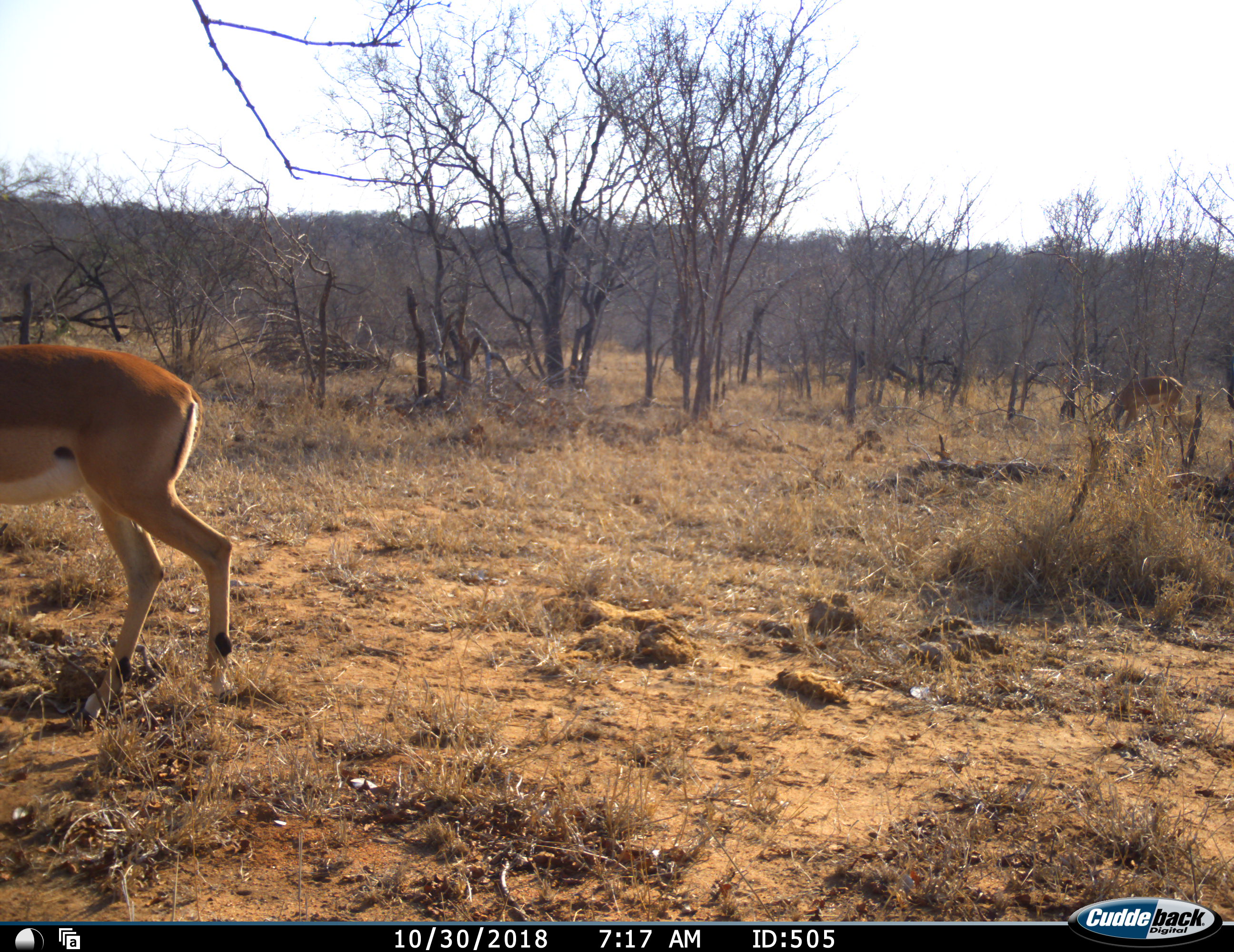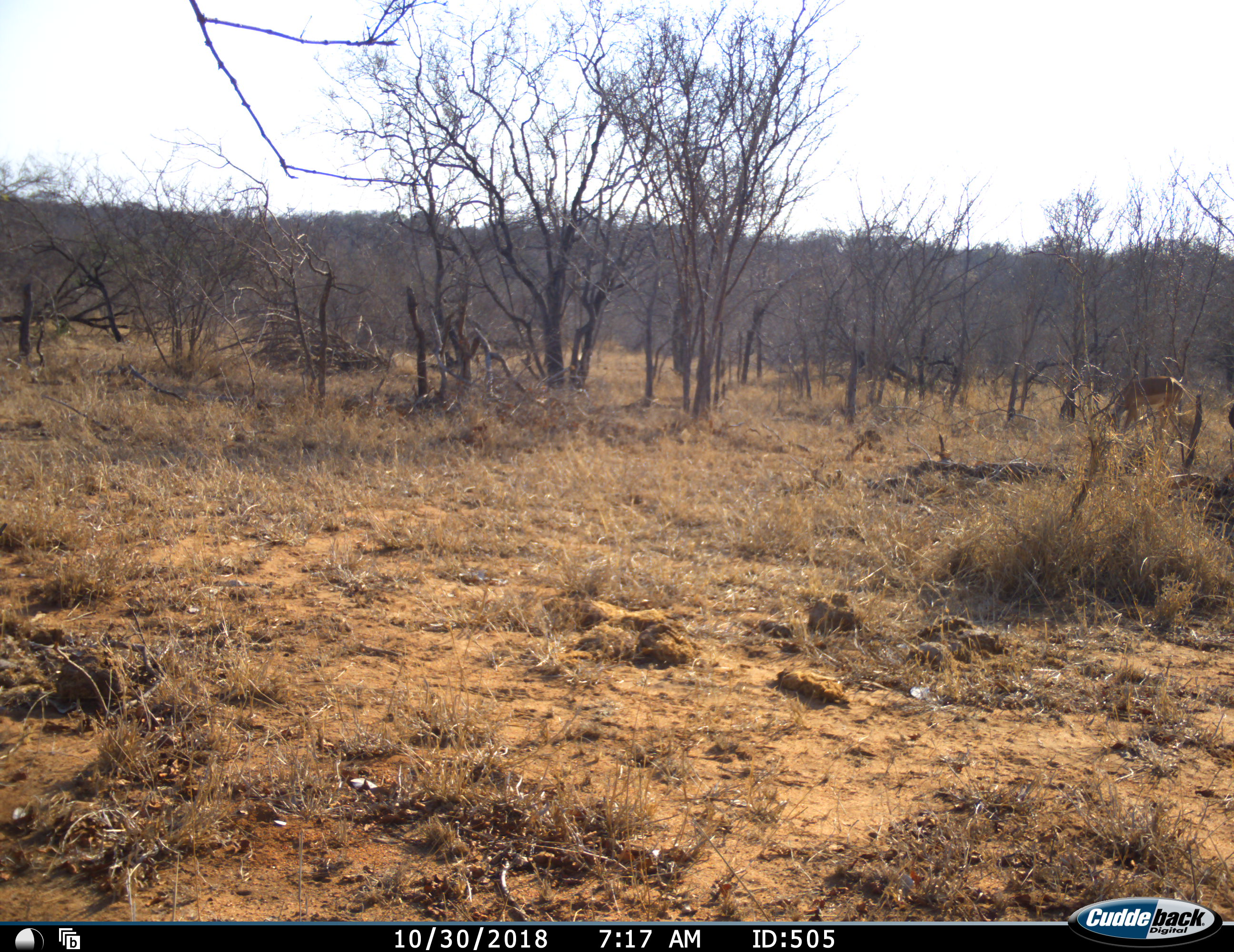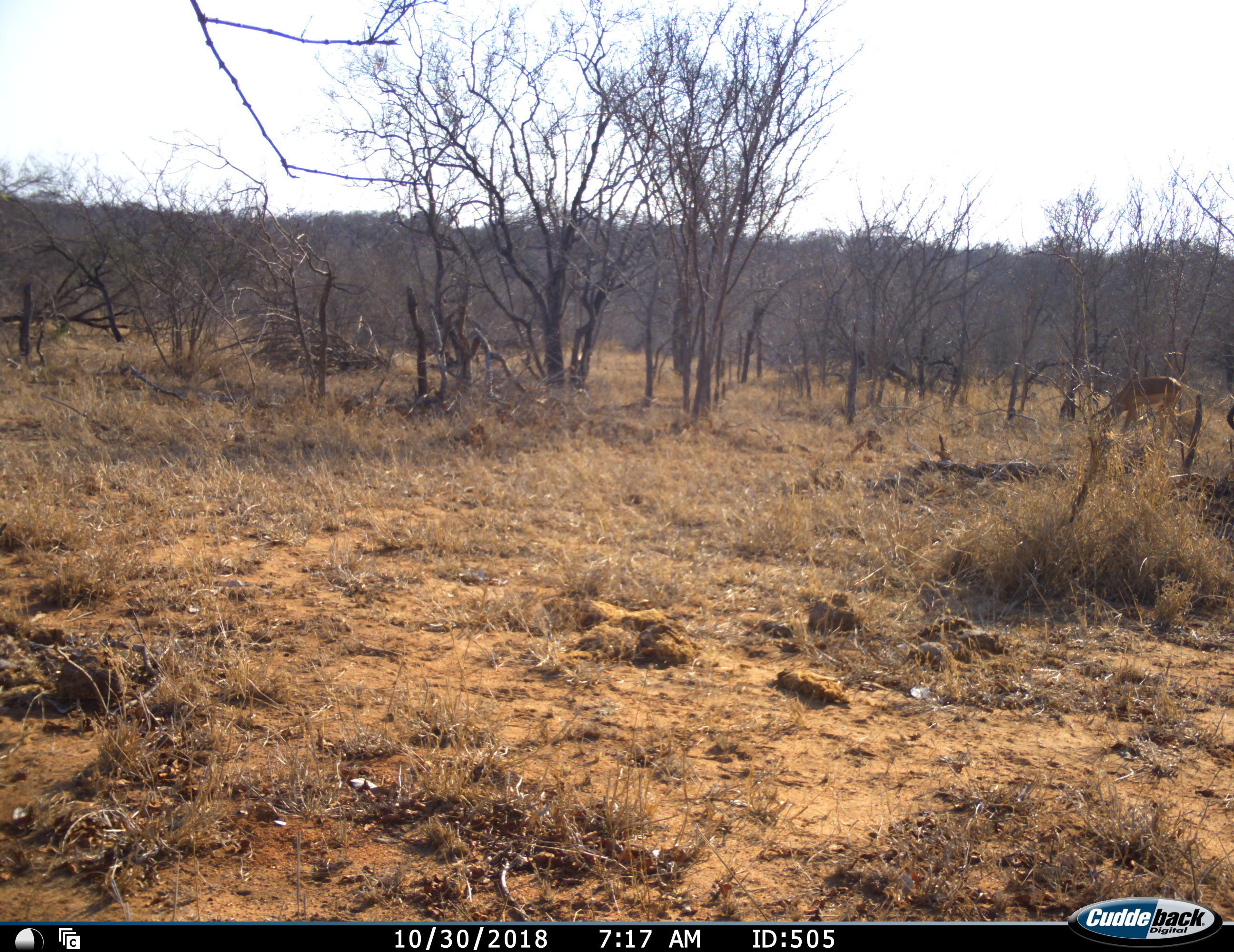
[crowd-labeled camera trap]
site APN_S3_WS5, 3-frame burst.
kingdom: Animalia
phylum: Chordata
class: Mammalia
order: Artiodactyla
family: Bovidae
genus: Aepyceros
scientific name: Aepyceros melampus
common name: impala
Impala (Aepyceros melampus), count 2. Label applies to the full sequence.